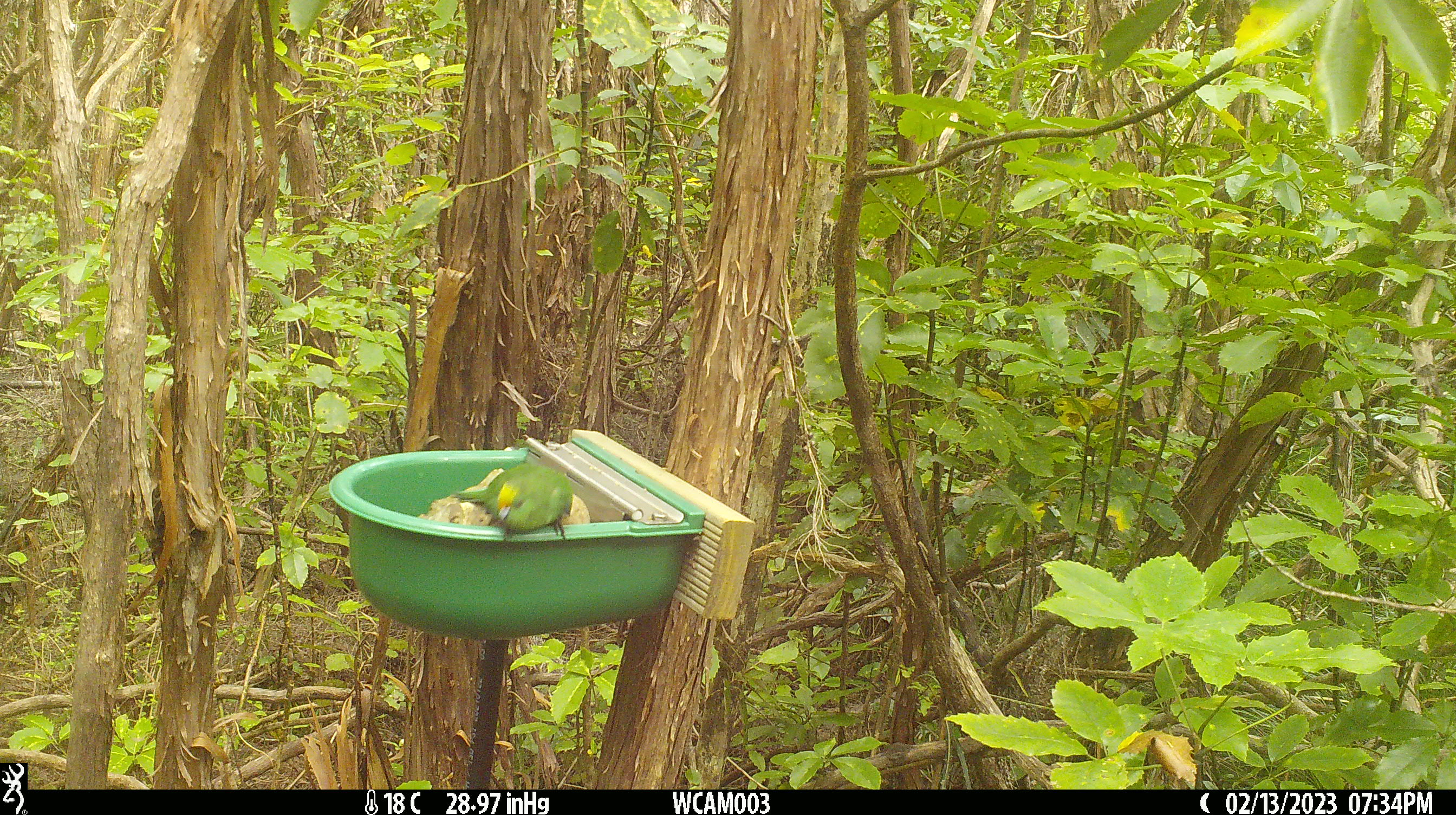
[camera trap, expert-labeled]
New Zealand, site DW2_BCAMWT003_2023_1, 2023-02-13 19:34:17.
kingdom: Animalia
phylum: Chordata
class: Aves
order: Psittaciformes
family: Psittaculidae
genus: Cyanoramphus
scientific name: Cyanoramphus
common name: parakeet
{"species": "parakeet (Cyanoramphus)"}